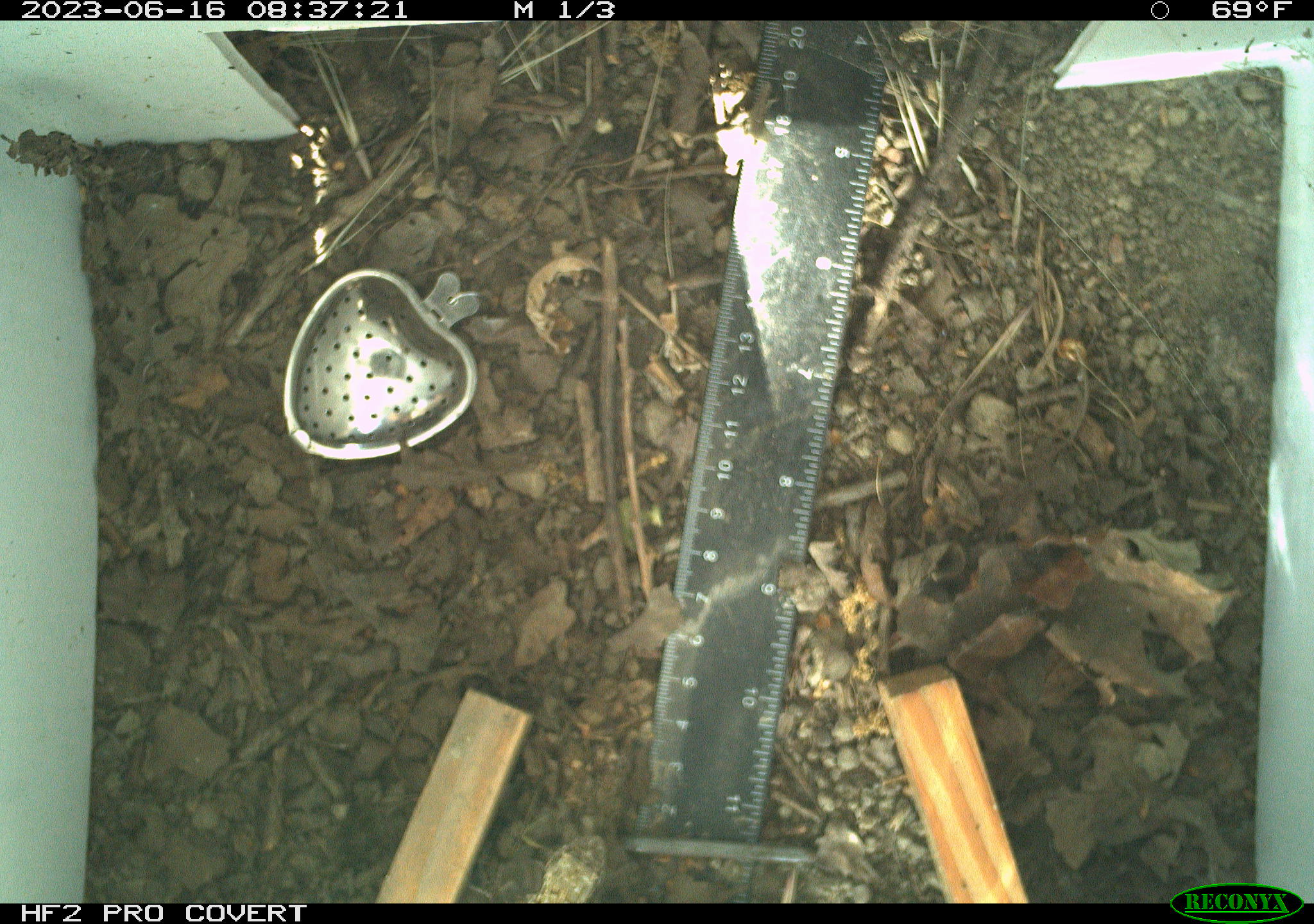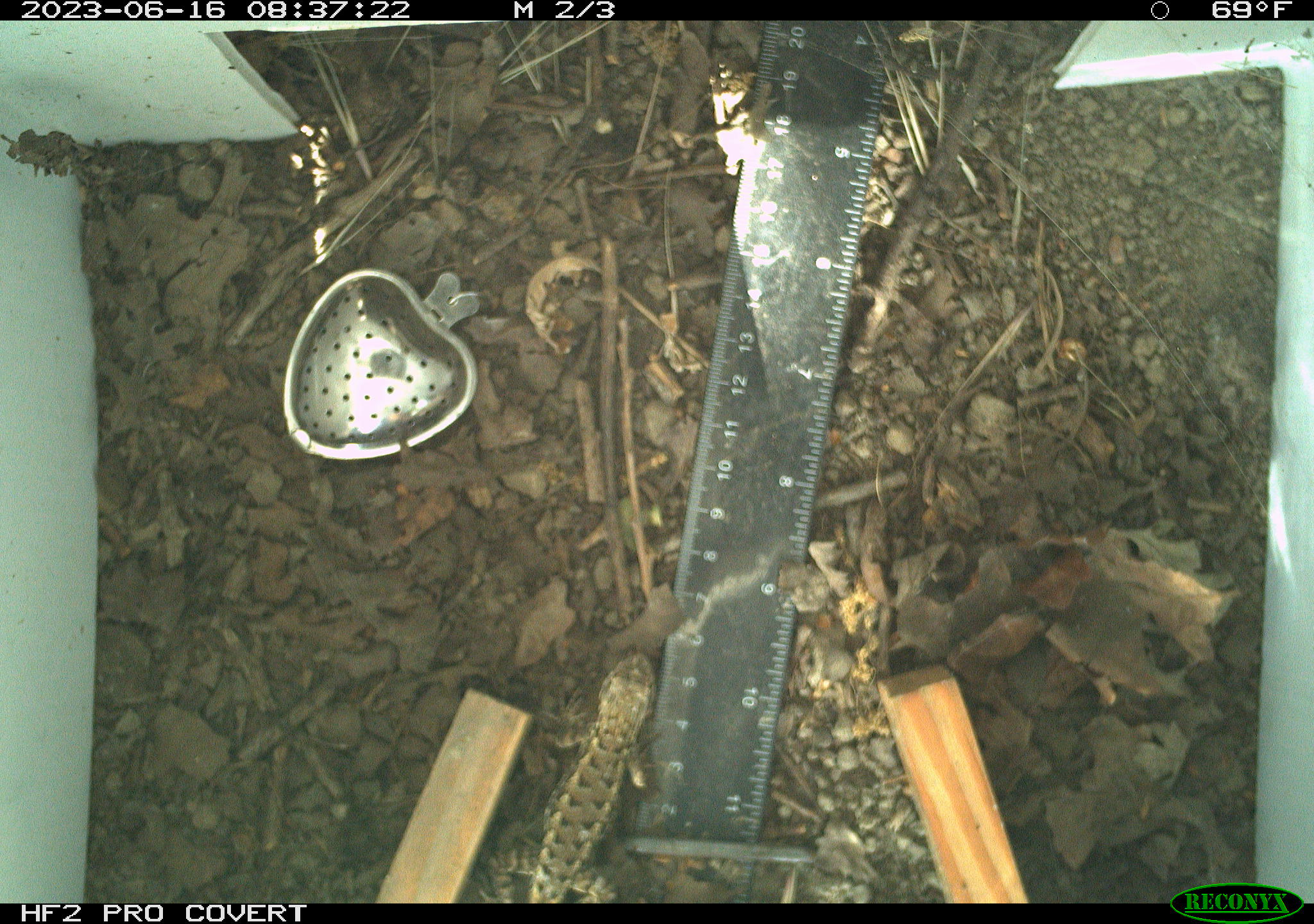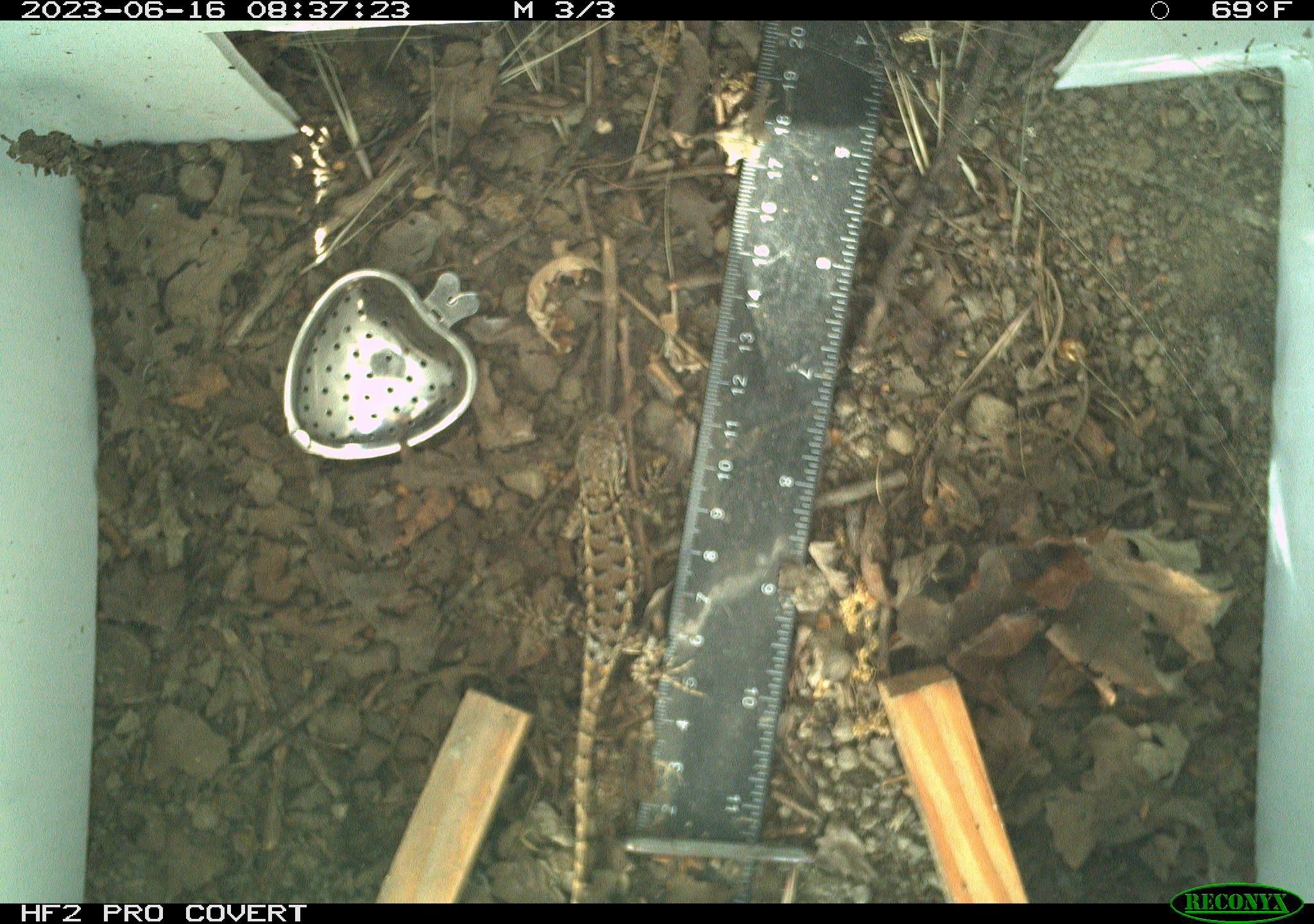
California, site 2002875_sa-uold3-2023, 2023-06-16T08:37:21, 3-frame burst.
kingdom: Animalia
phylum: Chordata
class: Reptilia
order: Squamata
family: Phrynosomatidae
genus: Sceloporus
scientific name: Sceloporus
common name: spiny lizards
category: sceloporus species